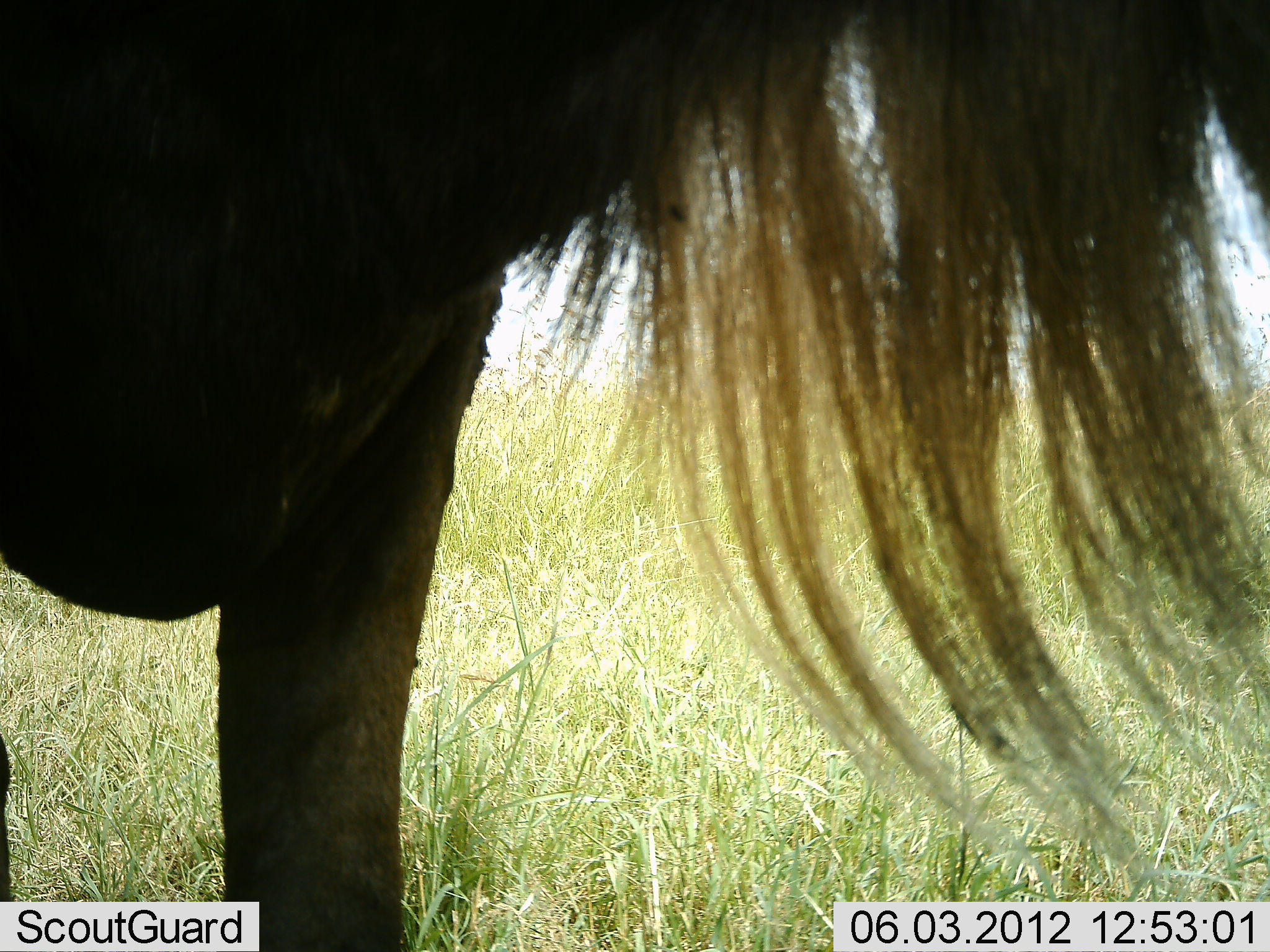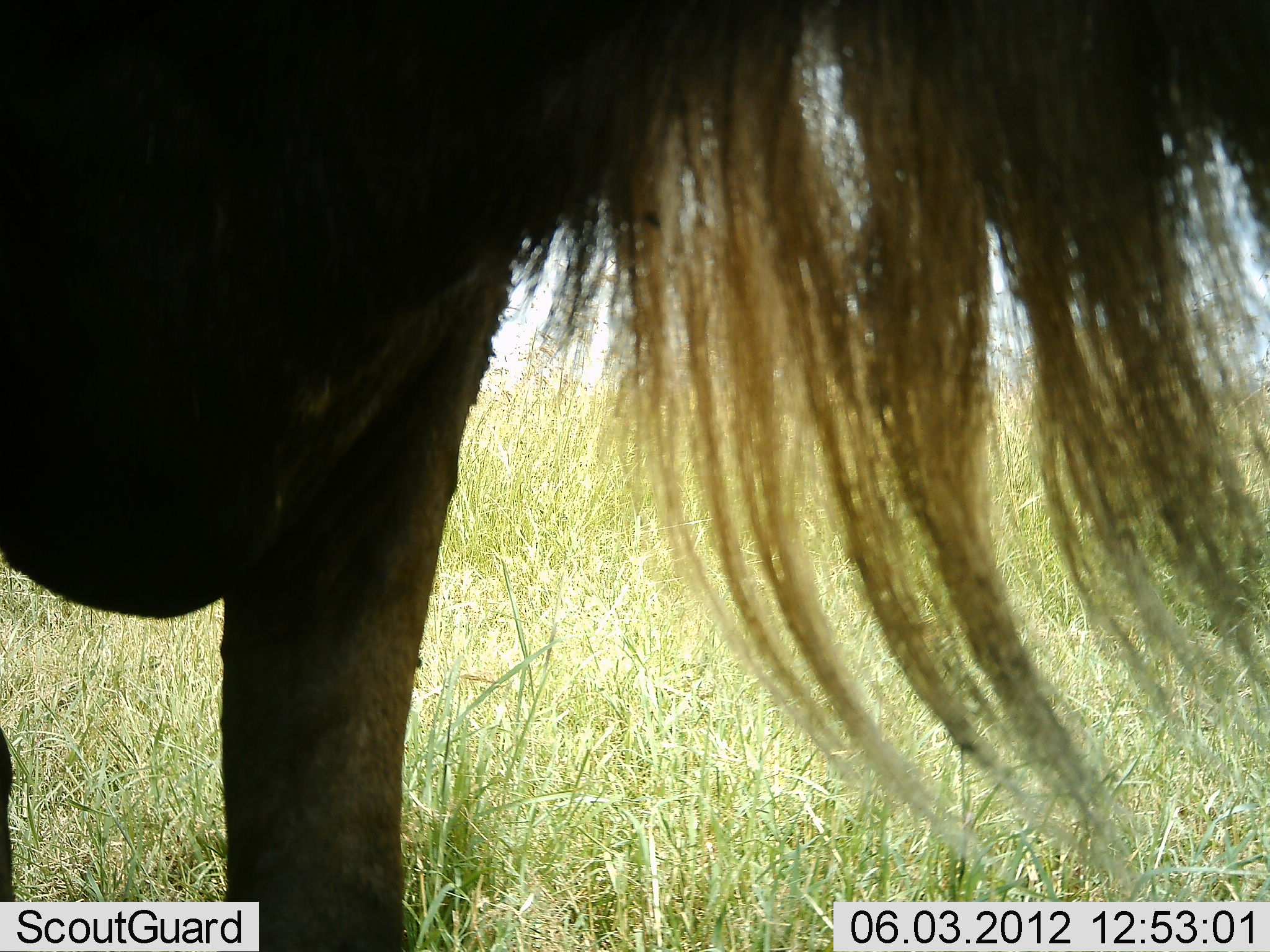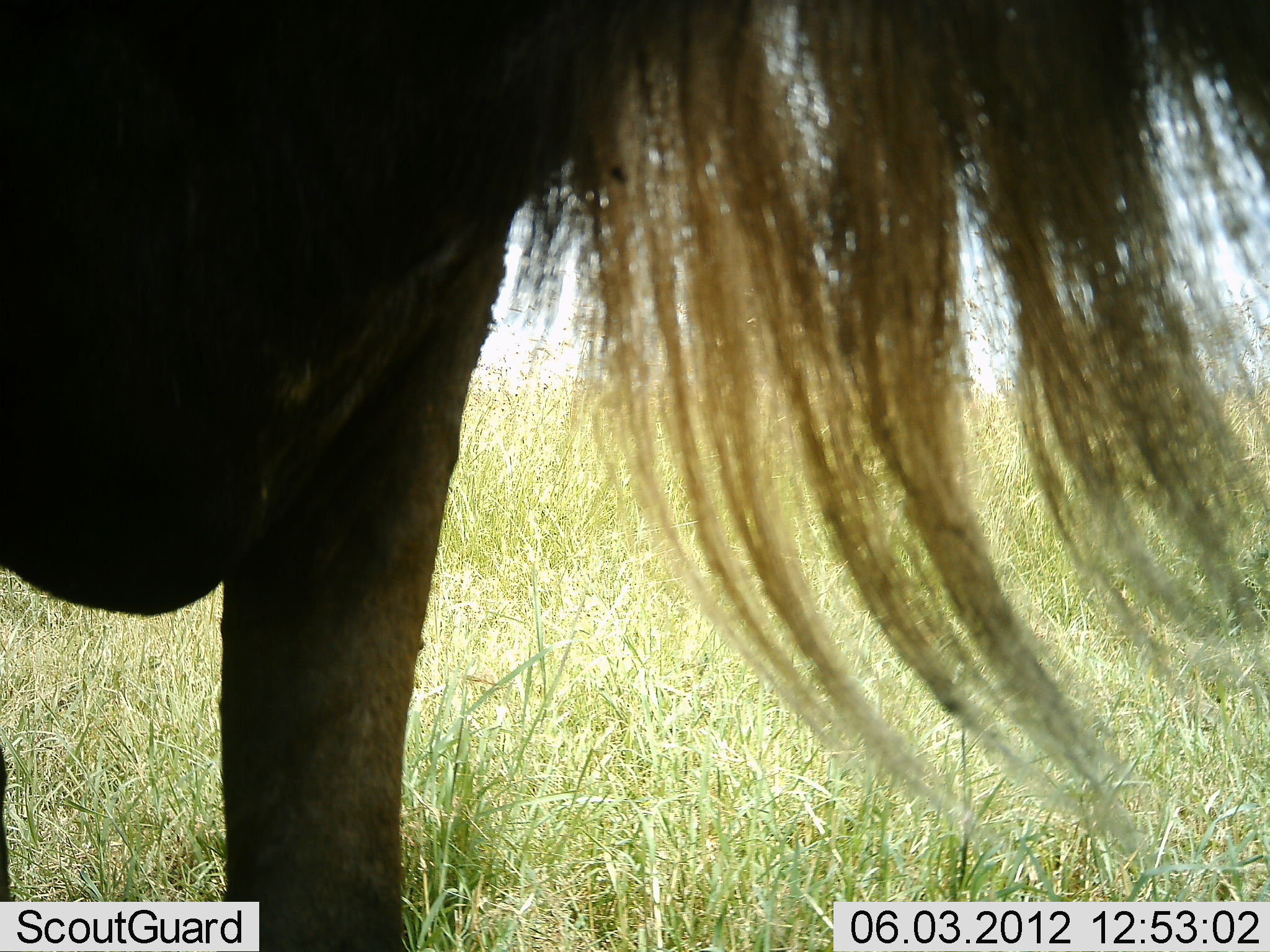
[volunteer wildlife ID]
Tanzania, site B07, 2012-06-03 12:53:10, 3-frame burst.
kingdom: Animalia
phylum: Chordata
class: Mammalia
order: Artiodactyla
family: Bovidae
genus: Connochaetes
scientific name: Connochaetes taurinus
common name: blue wildebeest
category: wildebeest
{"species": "wildebeest (blue wildebeest) (Connochaetes taurinus)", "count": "1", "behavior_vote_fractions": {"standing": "100%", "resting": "0%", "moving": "0%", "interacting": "0%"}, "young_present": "0%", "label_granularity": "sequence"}